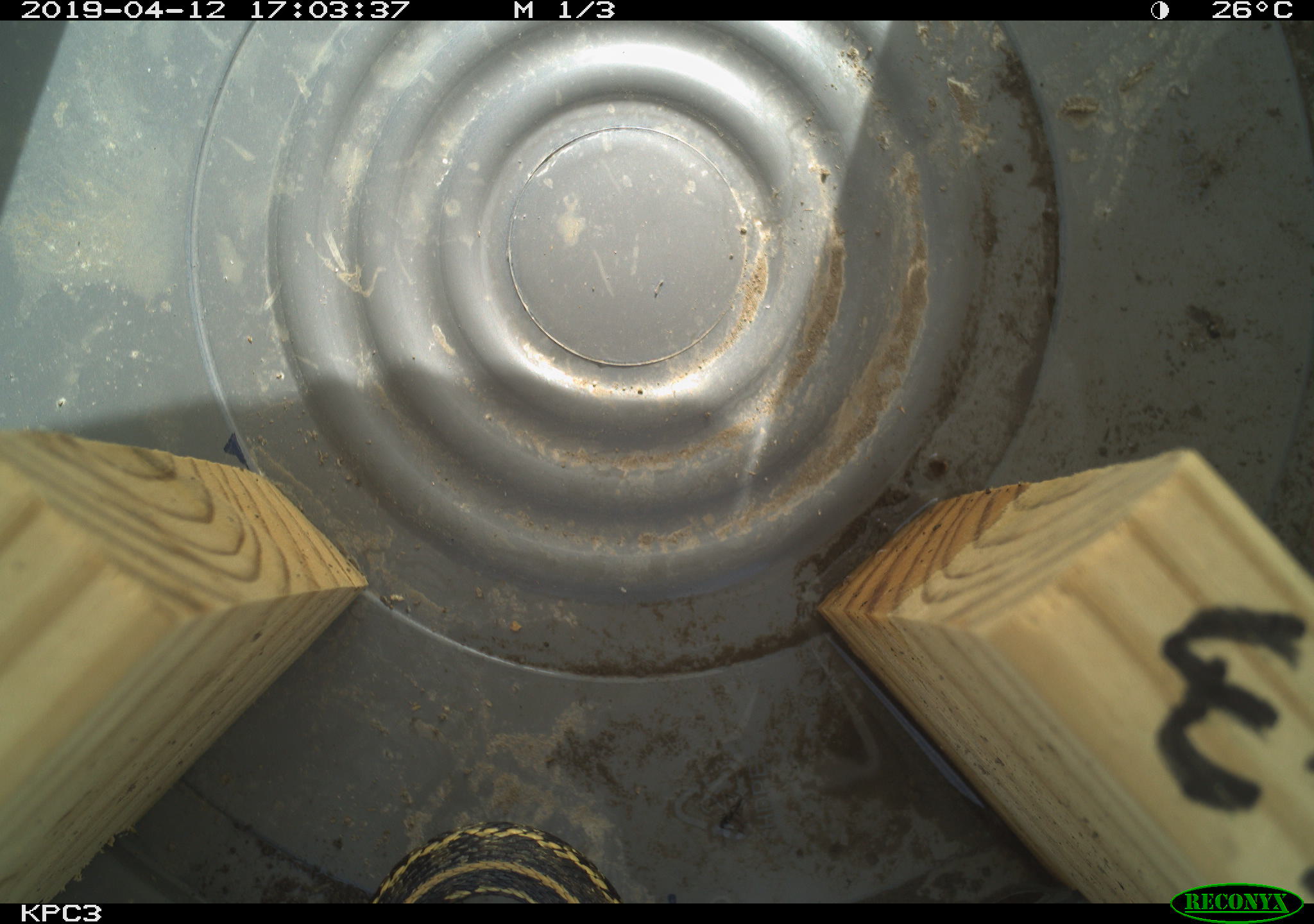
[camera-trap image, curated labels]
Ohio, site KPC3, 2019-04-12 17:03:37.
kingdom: Animalia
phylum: Chordata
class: Reptilia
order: Squamata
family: Colubridae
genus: Thamnophis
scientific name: Thamnophis sirtalis sirtalis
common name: eastern gartersnake